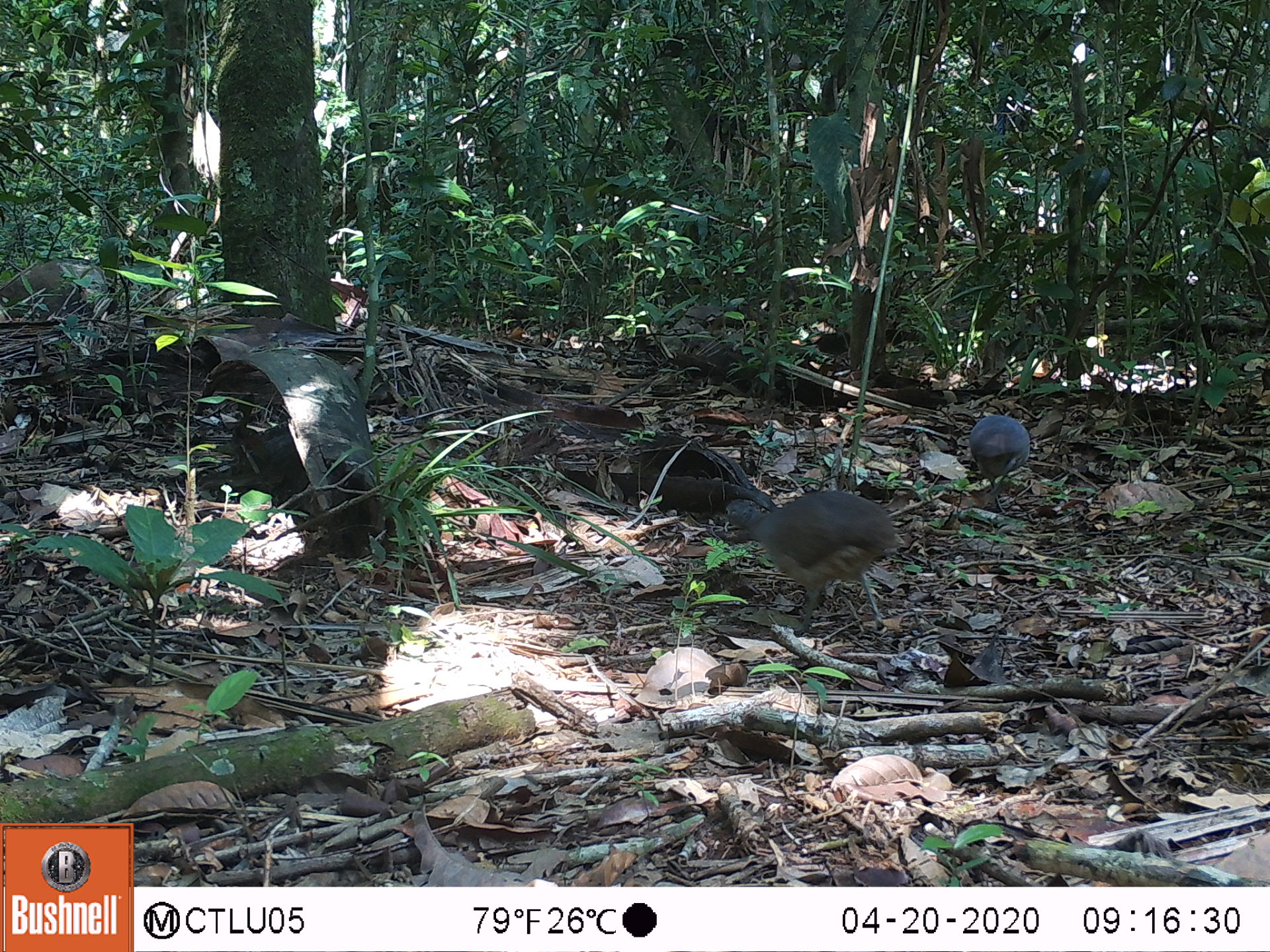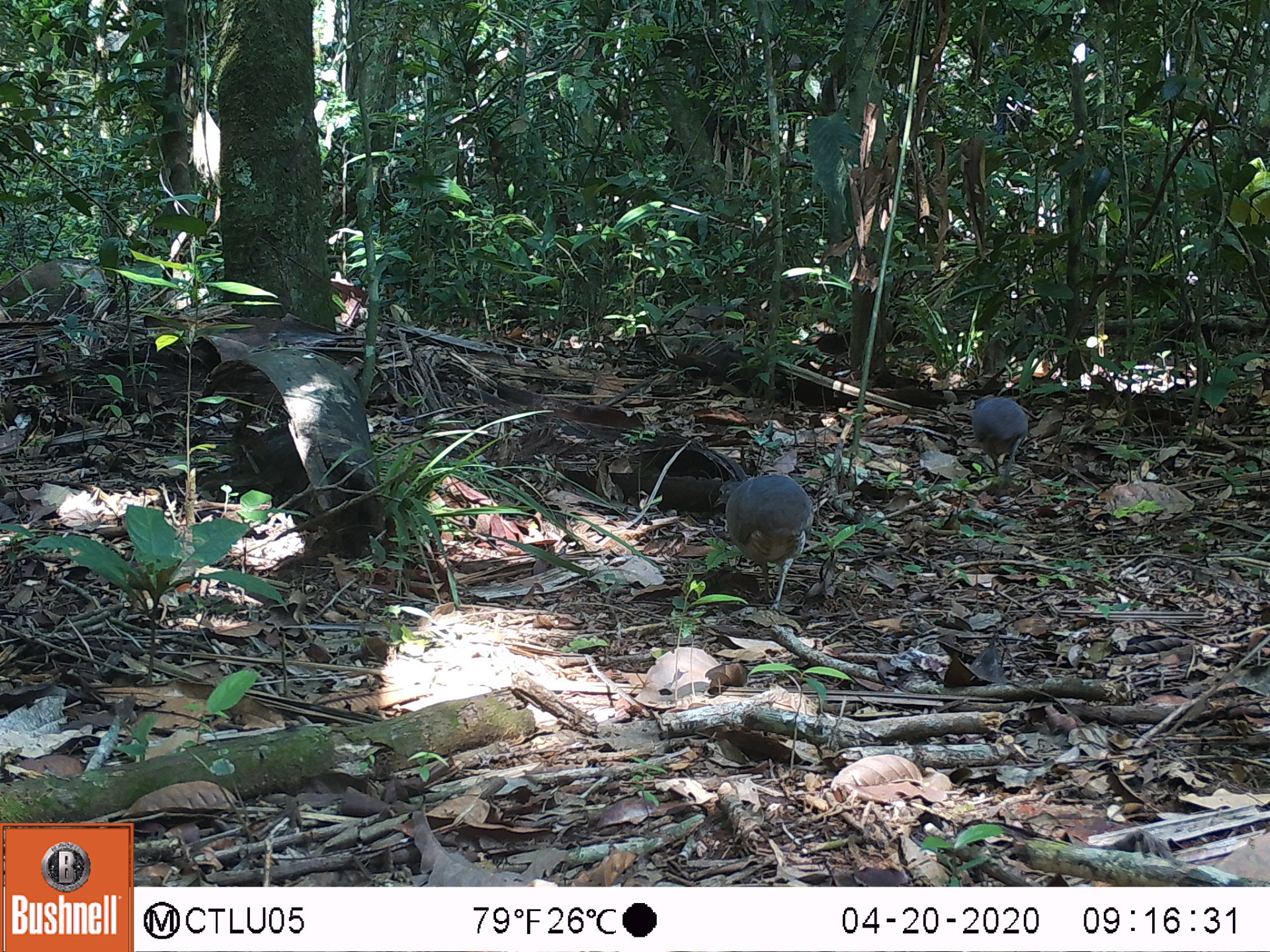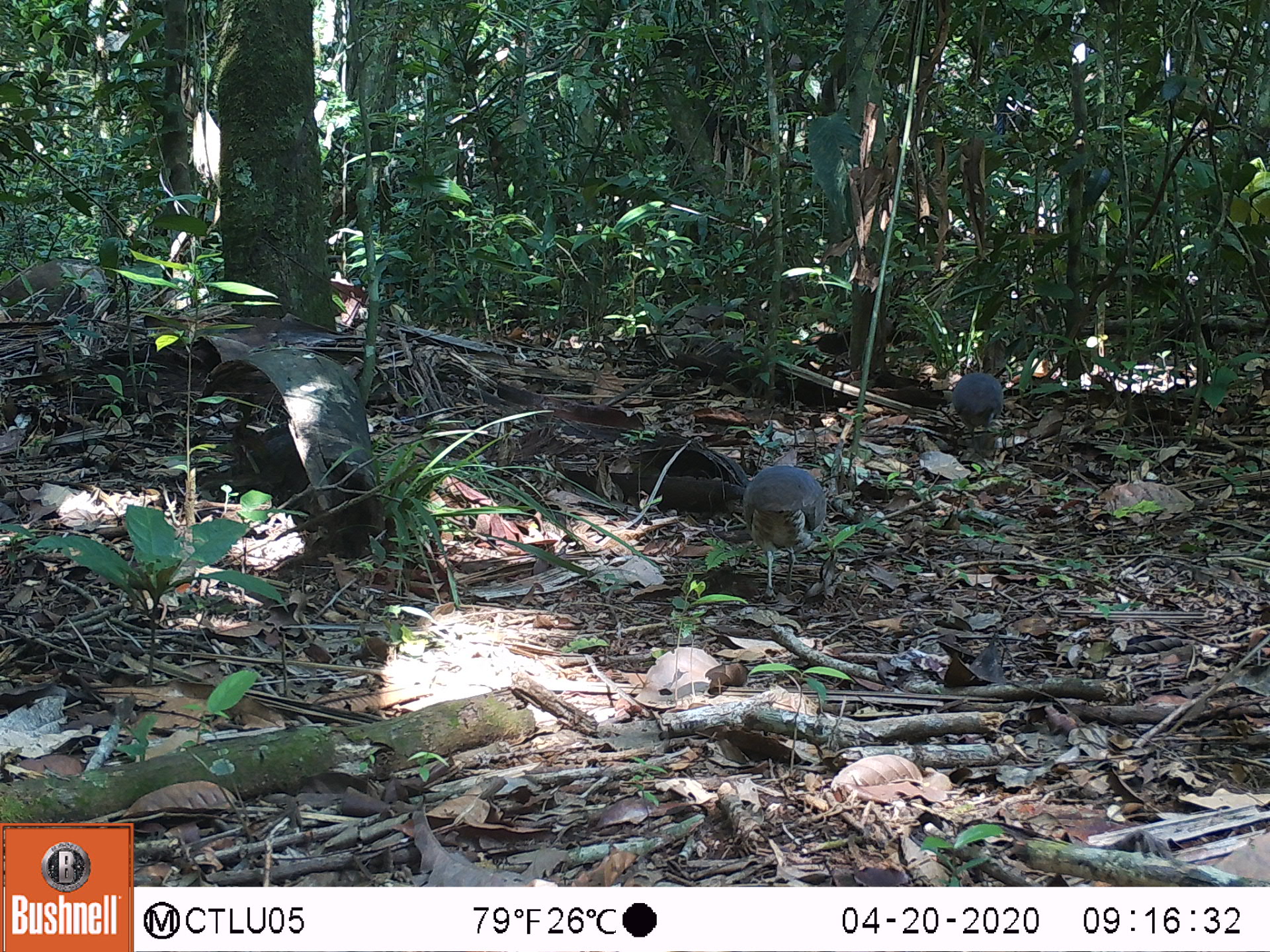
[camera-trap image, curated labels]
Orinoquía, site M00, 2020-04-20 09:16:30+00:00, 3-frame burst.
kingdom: Animalia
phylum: Chordata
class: Aves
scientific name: Aves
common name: bird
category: unknown bird